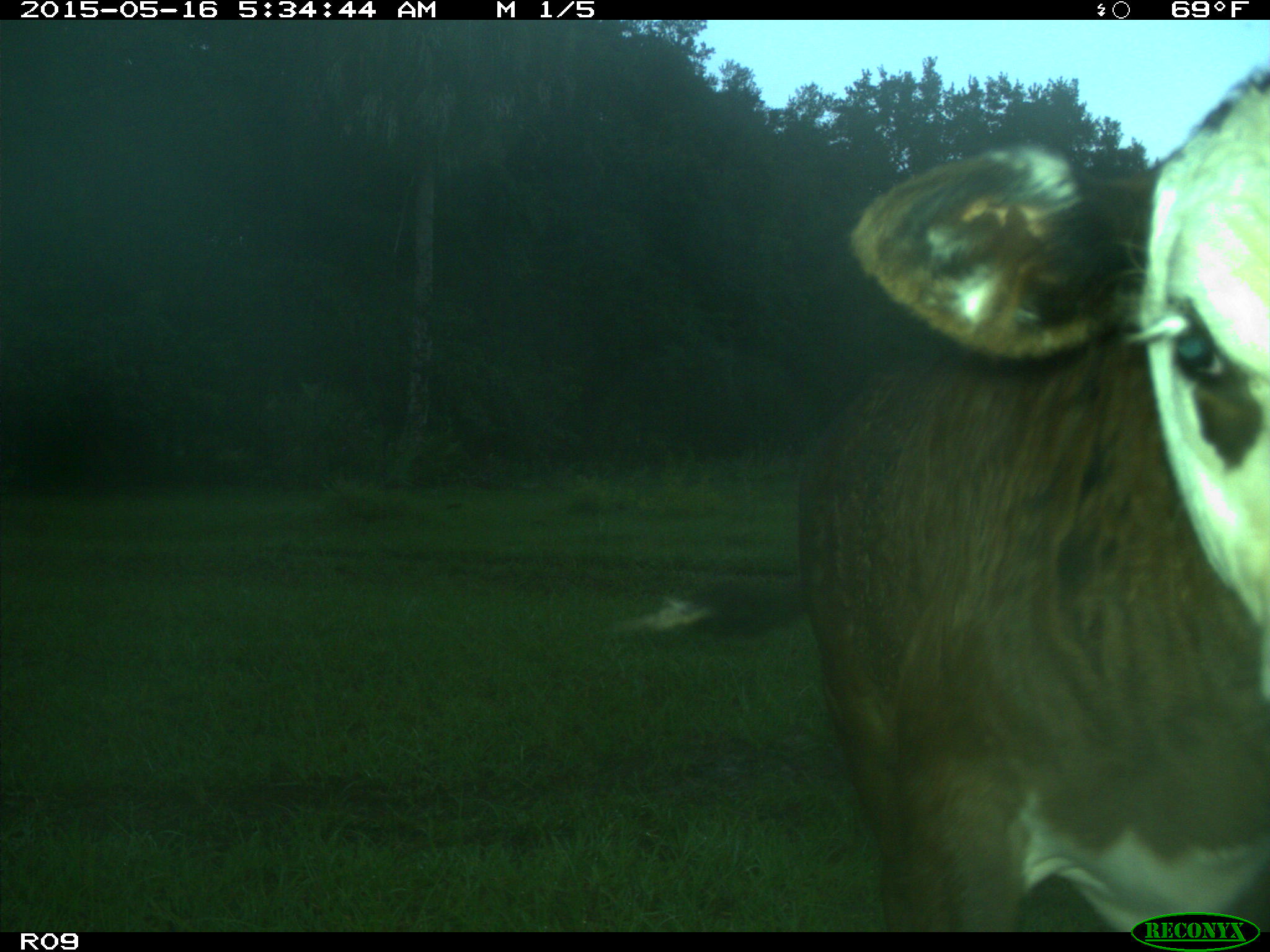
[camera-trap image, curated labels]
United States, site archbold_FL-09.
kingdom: Animalia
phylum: Chordata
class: Mammalia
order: Artiodactyla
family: Bovidae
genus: Bos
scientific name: Bos taurus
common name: domestic cow